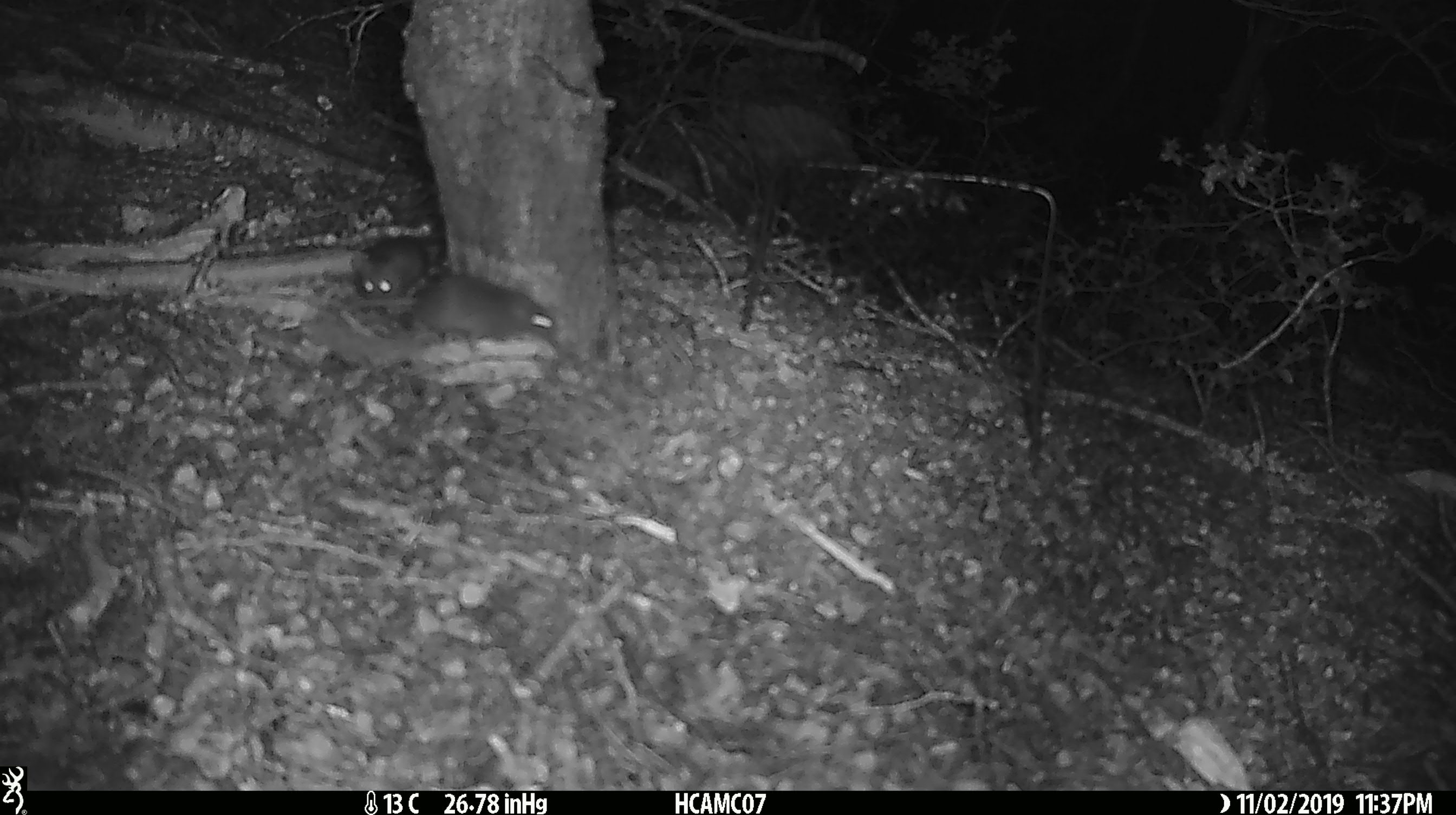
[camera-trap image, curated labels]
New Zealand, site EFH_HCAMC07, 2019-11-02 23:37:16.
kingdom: Animalia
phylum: Chordata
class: Mammalia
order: Rodentia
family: Muridae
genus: Mus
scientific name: Mus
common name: mouse